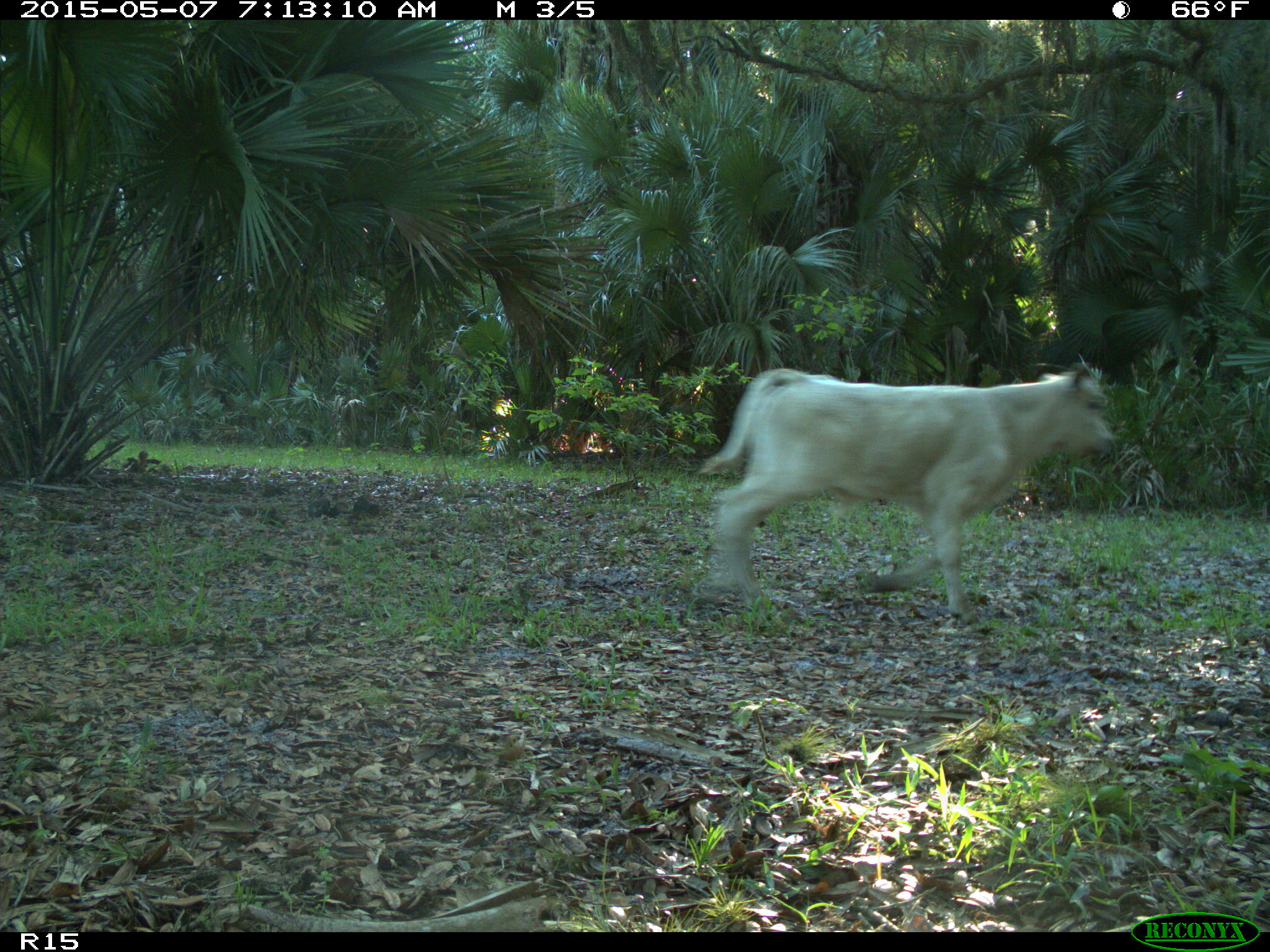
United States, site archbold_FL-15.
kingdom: Animalia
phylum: Chordata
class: Mammalia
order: Artiodactyla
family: Bovidae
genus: Bos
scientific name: Bos taurus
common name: domestic cow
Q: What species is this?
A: Bos taurus (domestic cow).